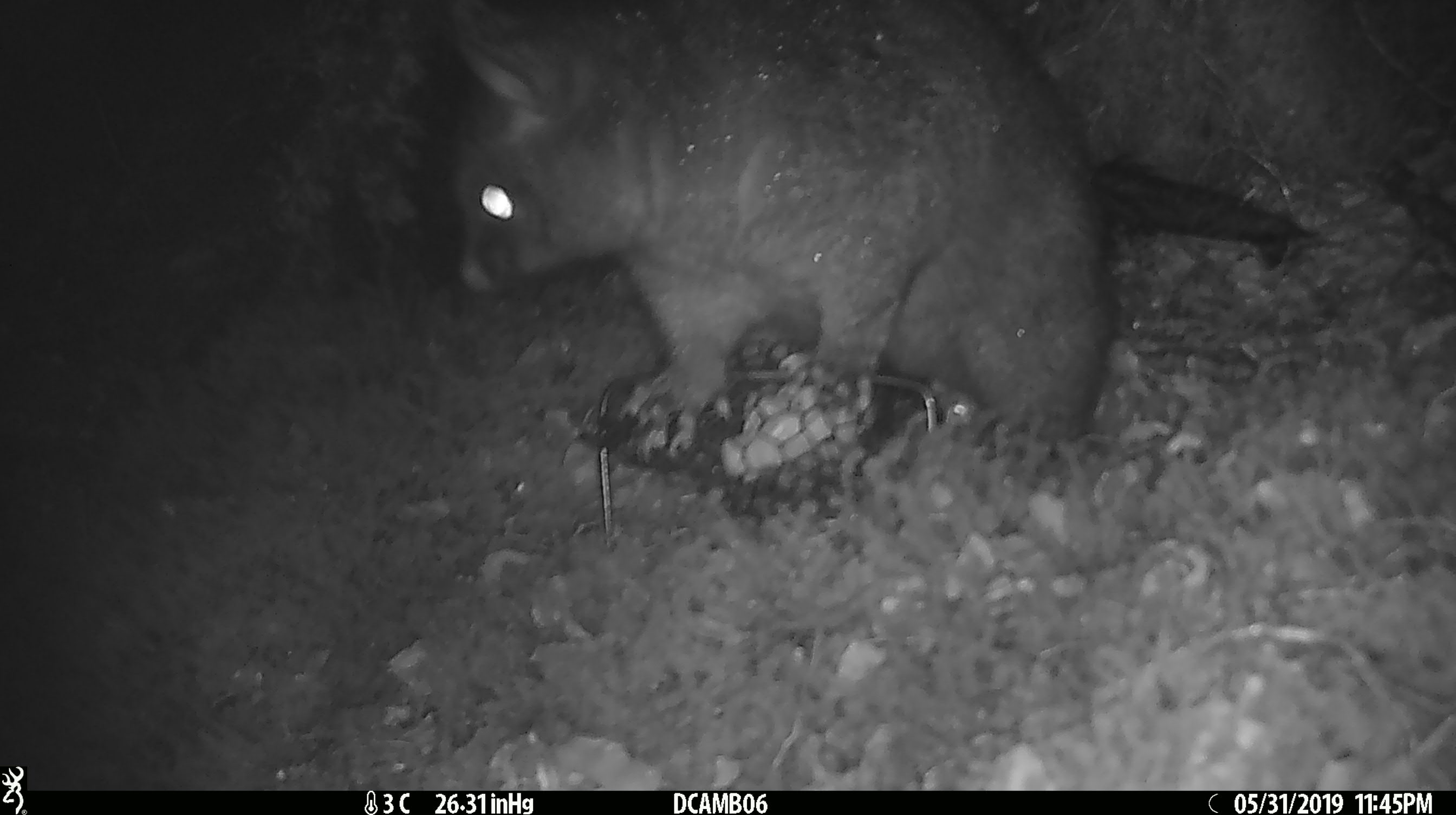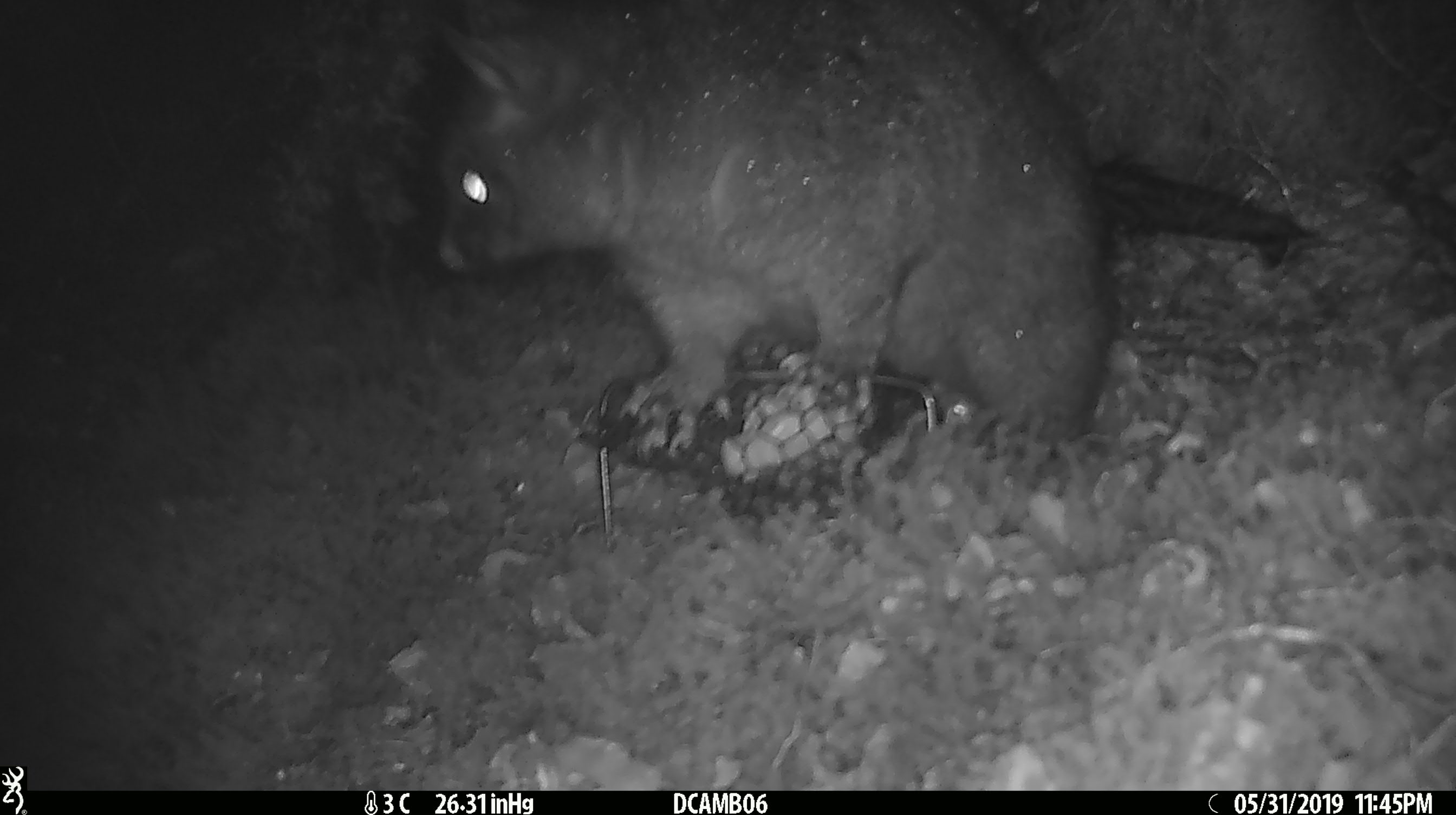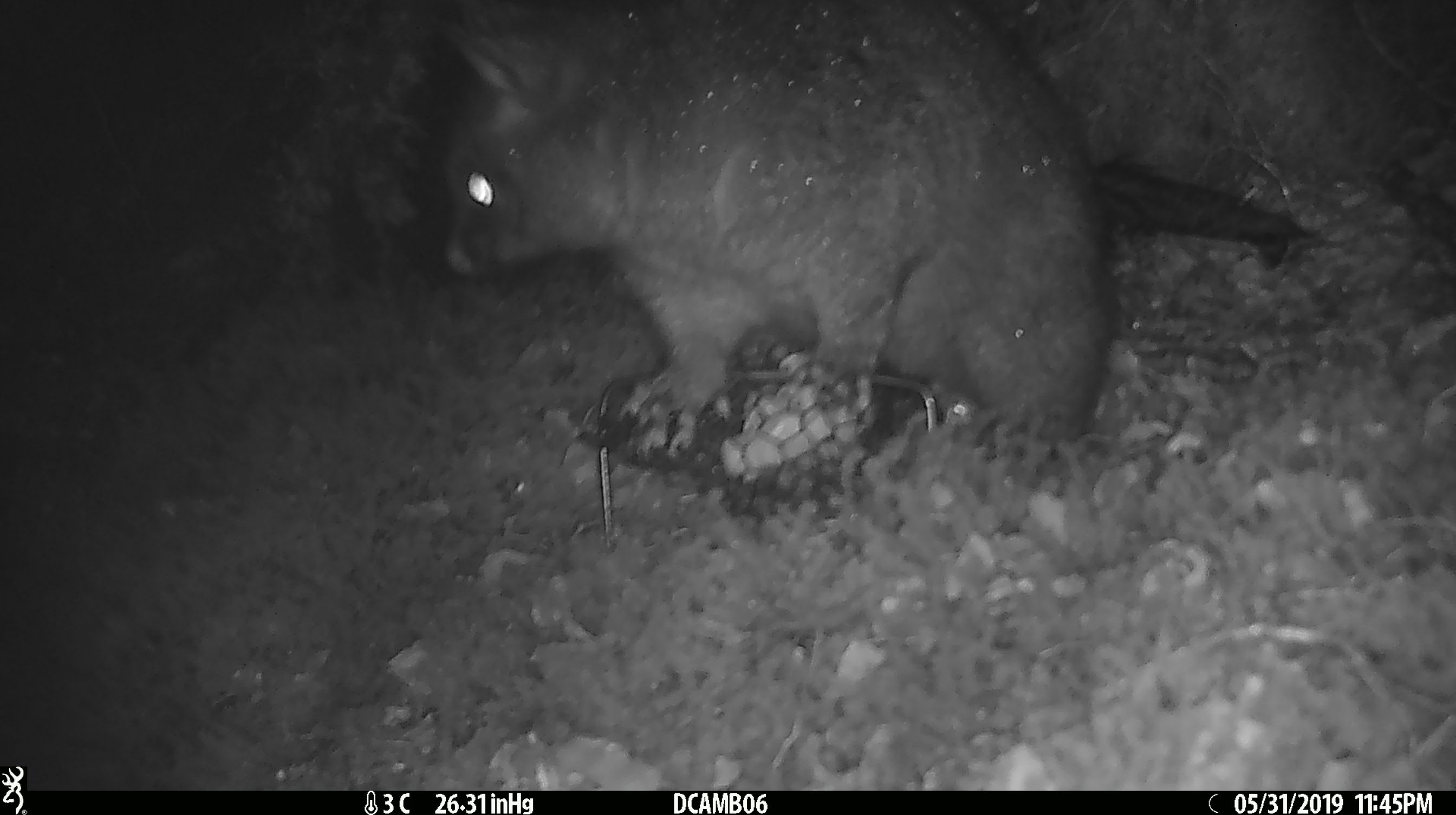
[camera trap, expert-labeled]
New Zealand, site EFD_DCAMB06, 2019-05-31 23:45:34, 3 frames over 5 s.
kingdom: Animalia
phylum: Chordata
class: Mammalia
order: Diprotodontia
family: Phalangeridae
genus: Trichosurus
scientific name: Trichosurus vulpecula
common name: common brushtail possum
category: possum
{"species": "possum (common brushtail possum) (Trichosurus vulpecula)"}